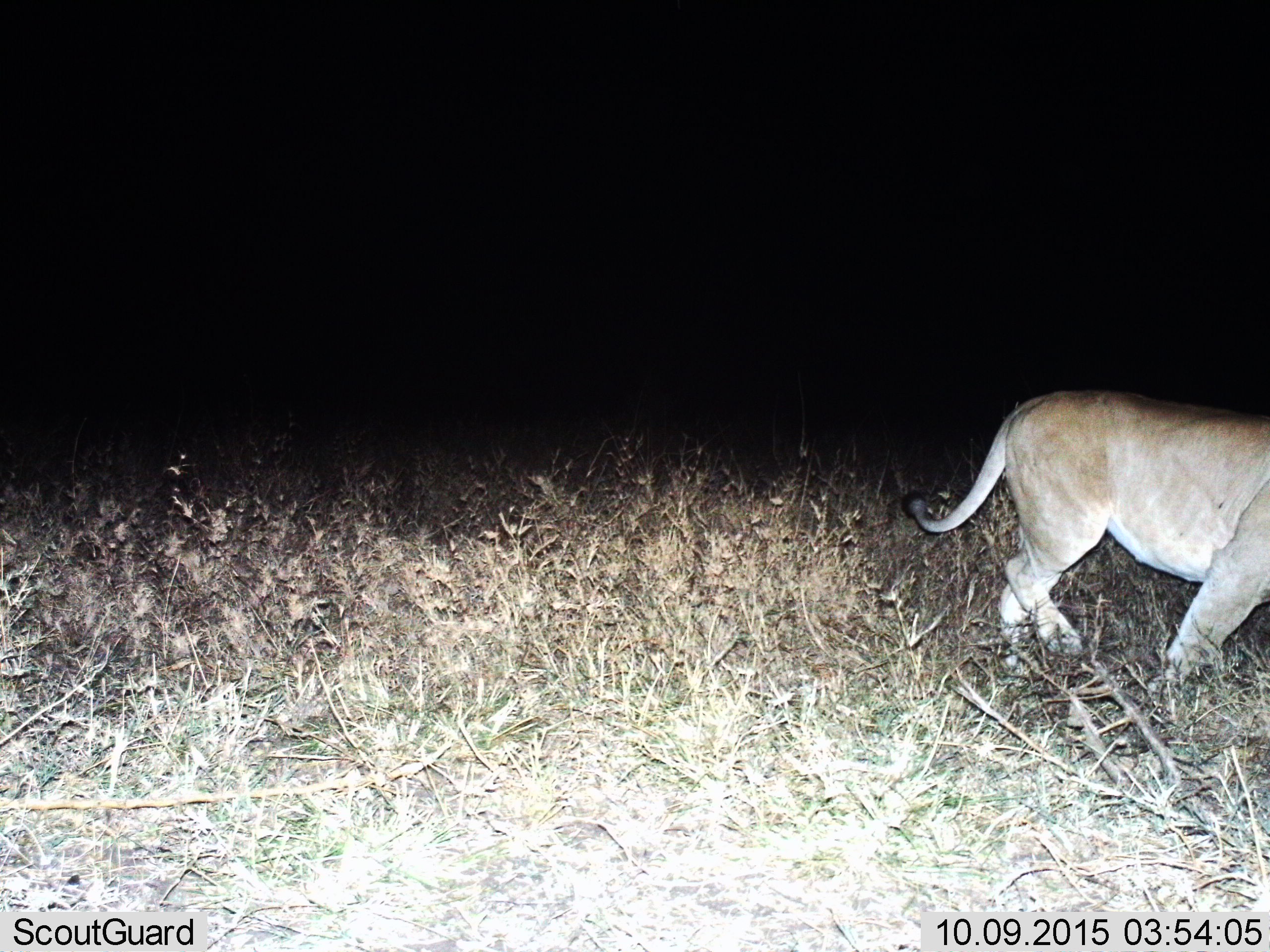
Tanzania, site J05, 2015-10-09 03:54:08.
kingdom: Animalia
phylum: Chordata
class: Mammalia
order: Carnivora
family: Felidae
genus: Panthera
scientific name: Panthera leo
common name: lion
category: lionfemale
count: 1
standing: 25%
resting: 0%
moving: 75%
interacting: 0%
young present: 0%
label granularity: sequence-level